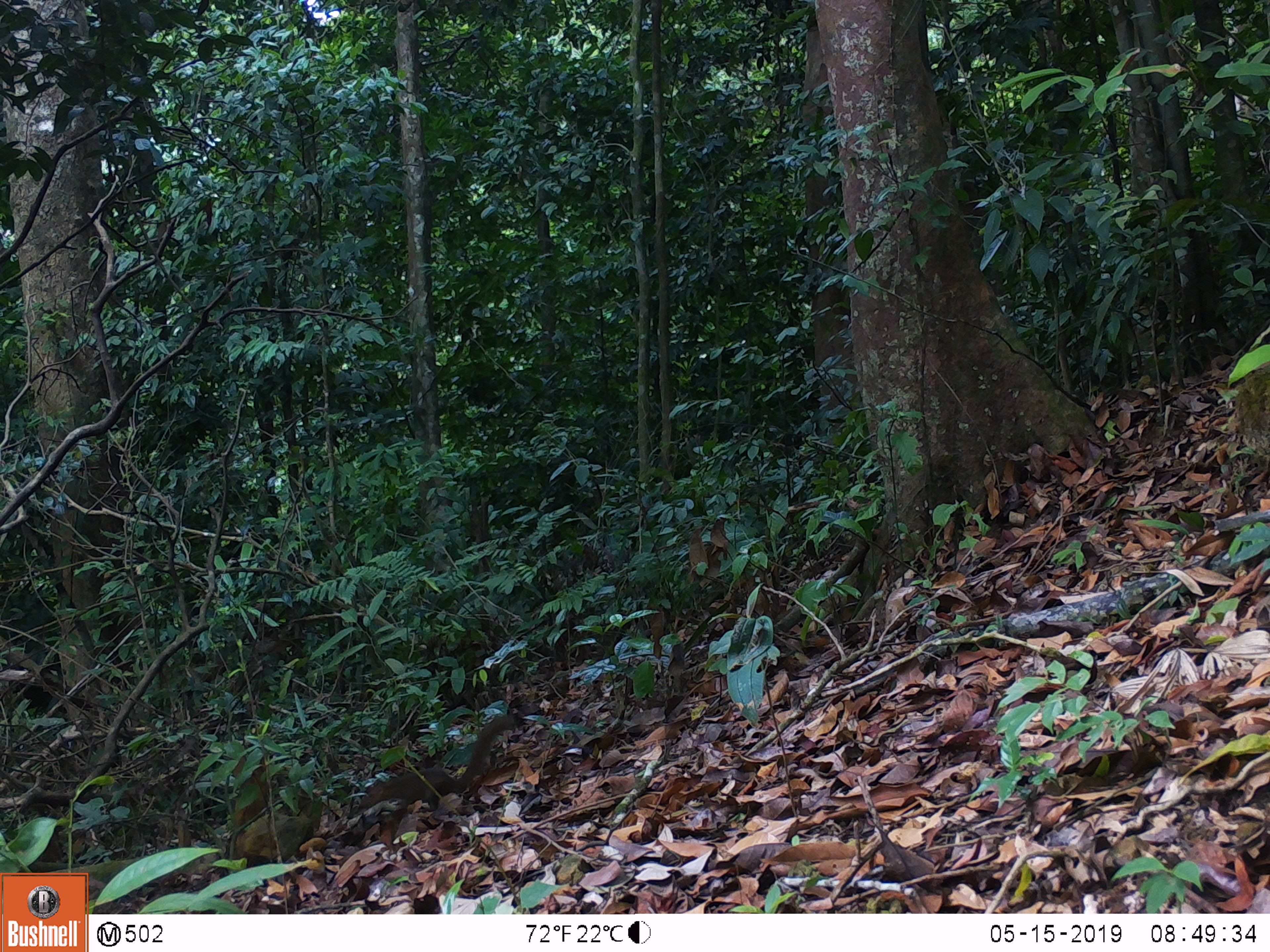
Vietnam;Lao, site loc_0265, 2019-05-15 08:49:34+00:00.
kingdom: Animalia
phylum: Chordata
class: Mammalia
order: Scandentia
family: Tupaiidae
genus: Tupaia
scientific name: Tupaia belangeri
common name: northern treeshrew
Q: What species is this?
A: Northern treeshrew (Tupaia belangeri).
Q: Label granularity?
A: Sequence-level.